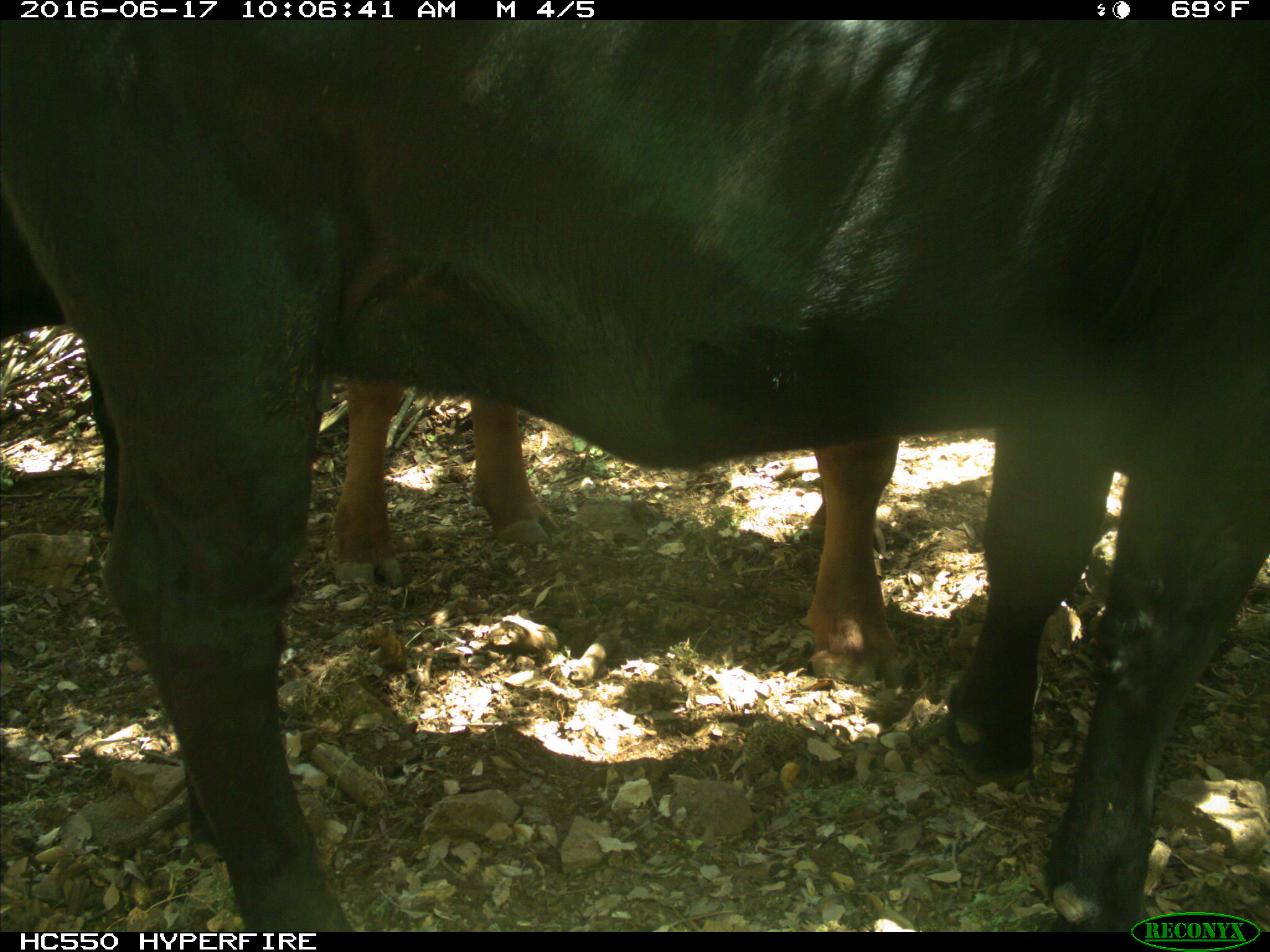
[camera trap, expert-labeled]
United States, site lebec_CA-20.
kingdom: Animalia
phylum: Chordata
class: Mammalia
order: Artiodactyla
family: Bovidae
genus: Bos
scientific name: Bos taurus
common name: domestic cow